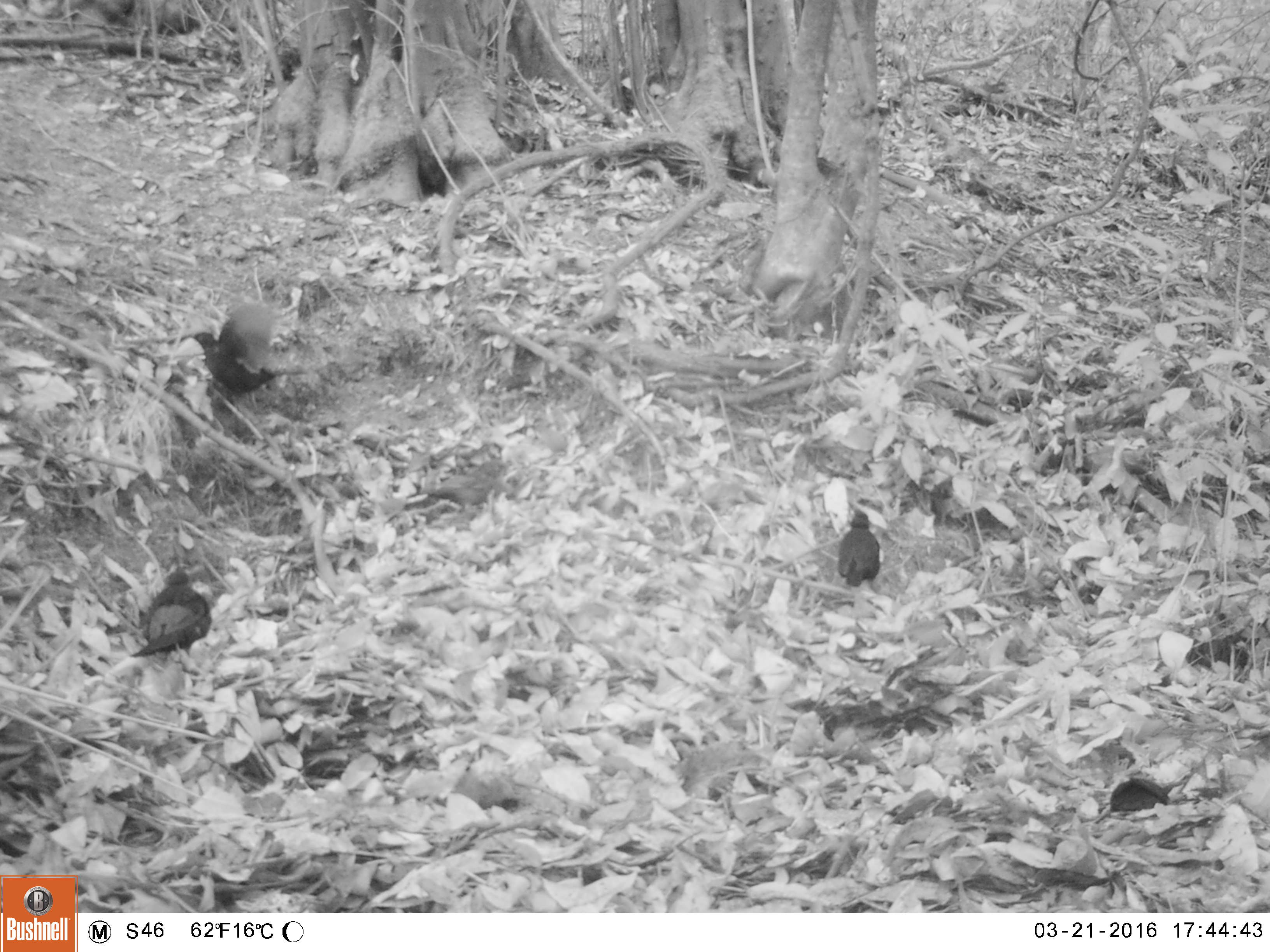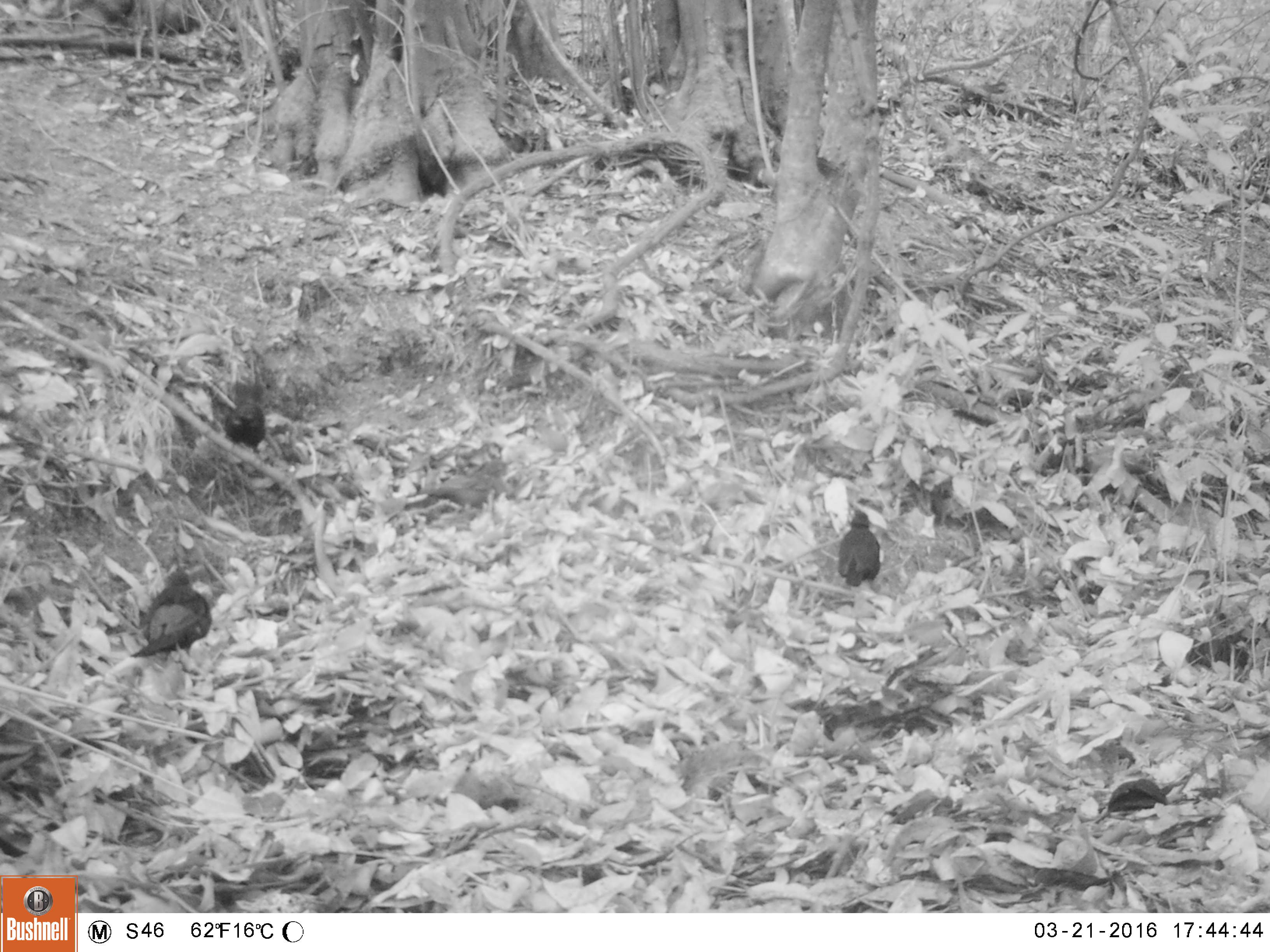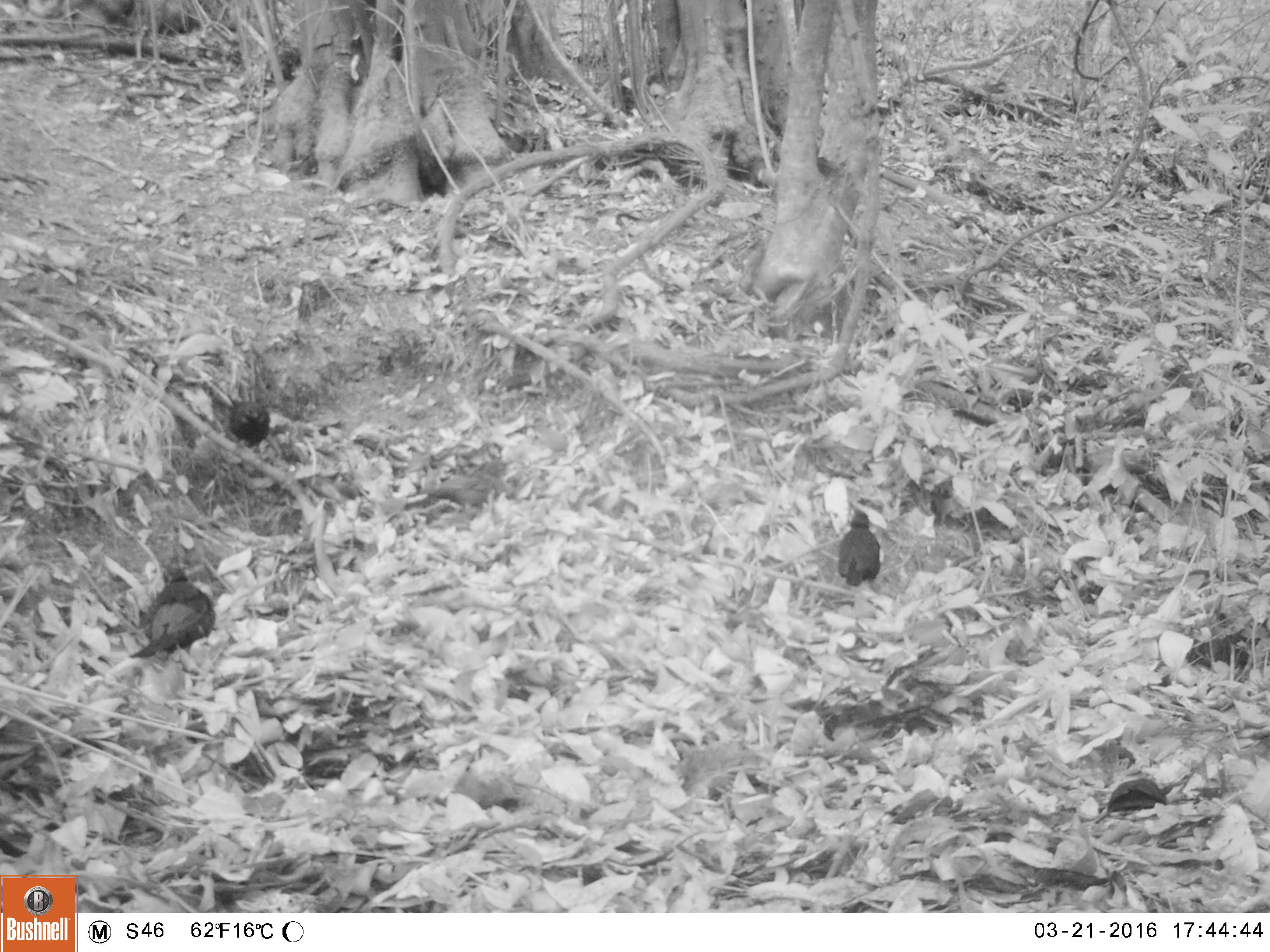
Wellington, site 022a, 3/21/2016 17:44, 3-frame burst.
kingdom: Animalia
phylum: Chordata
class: Aves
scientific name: Aves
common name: bird